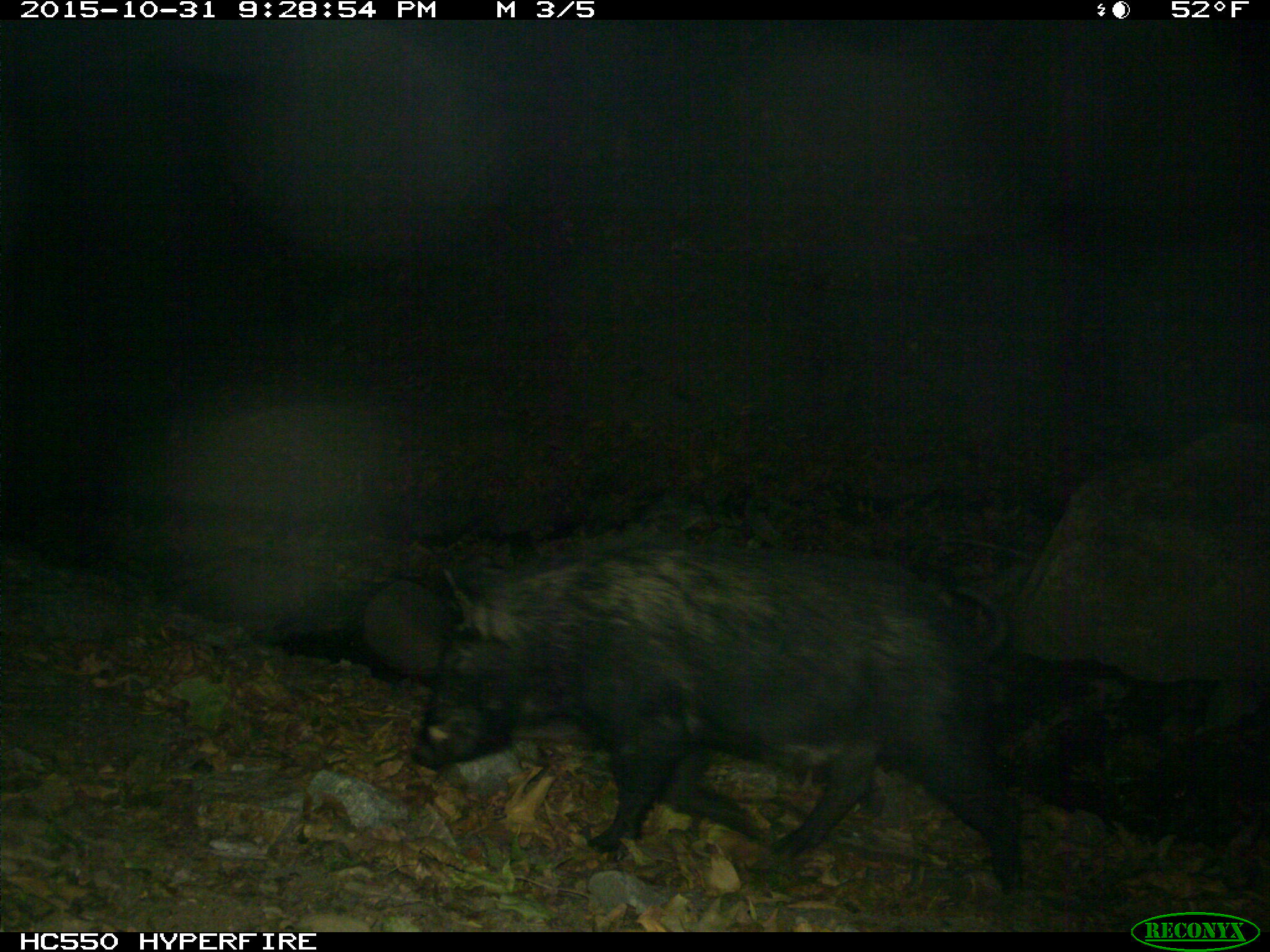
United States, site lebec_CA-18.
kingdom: Animalia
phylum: Chordata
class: Mammalia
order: Artiodactyla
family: Suidae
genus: Sus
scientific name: Sus scrofa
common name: wild boar